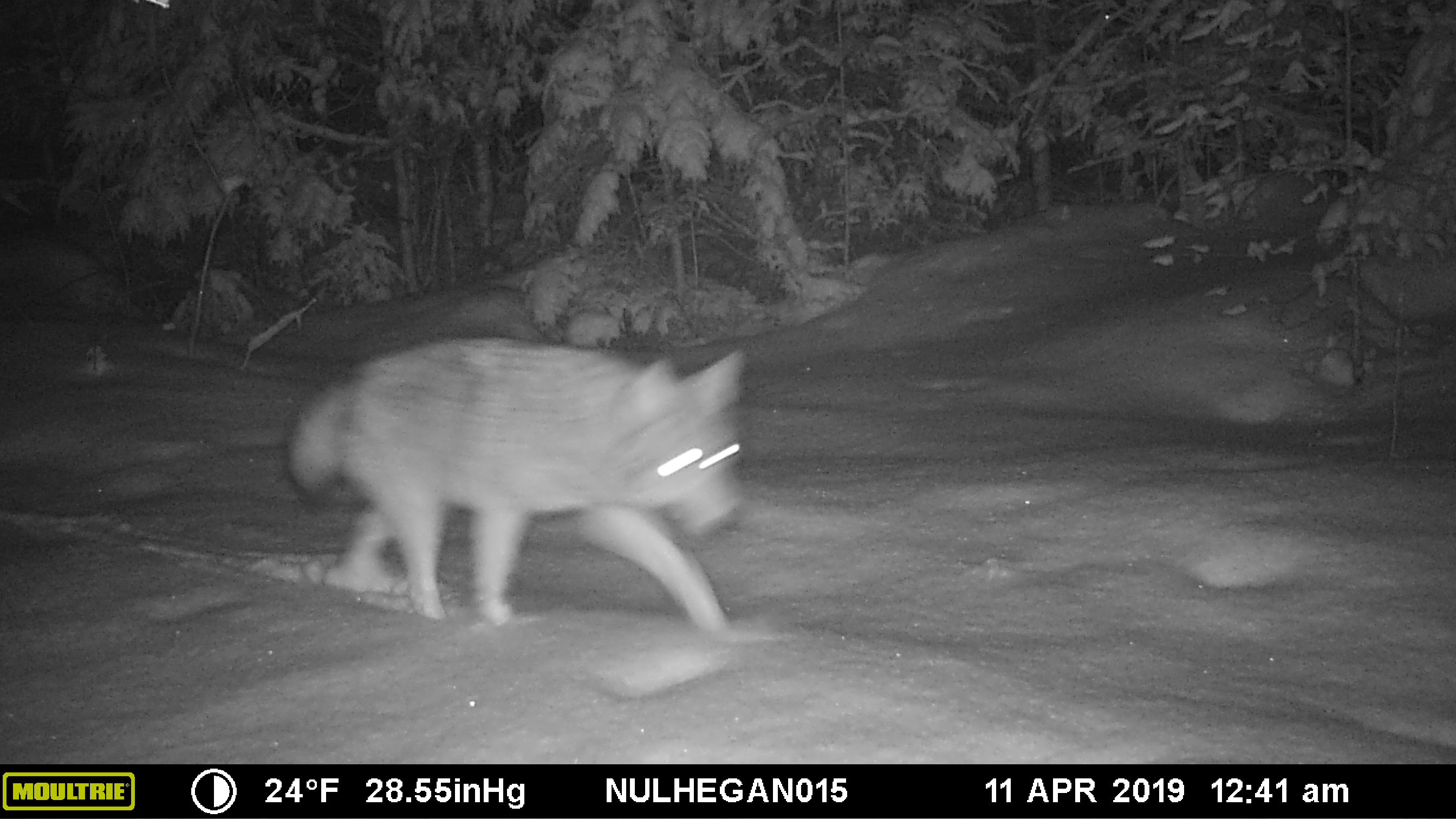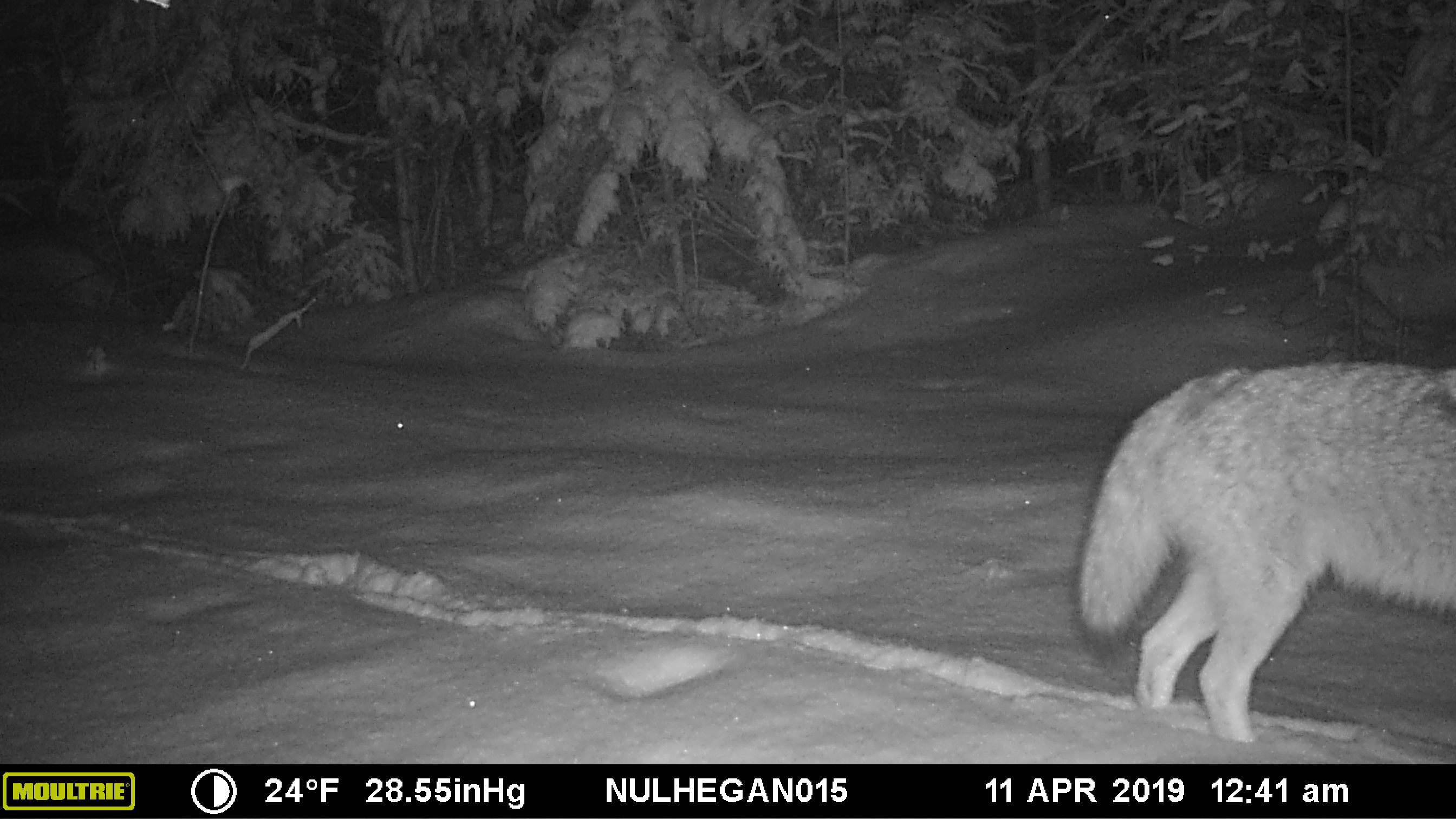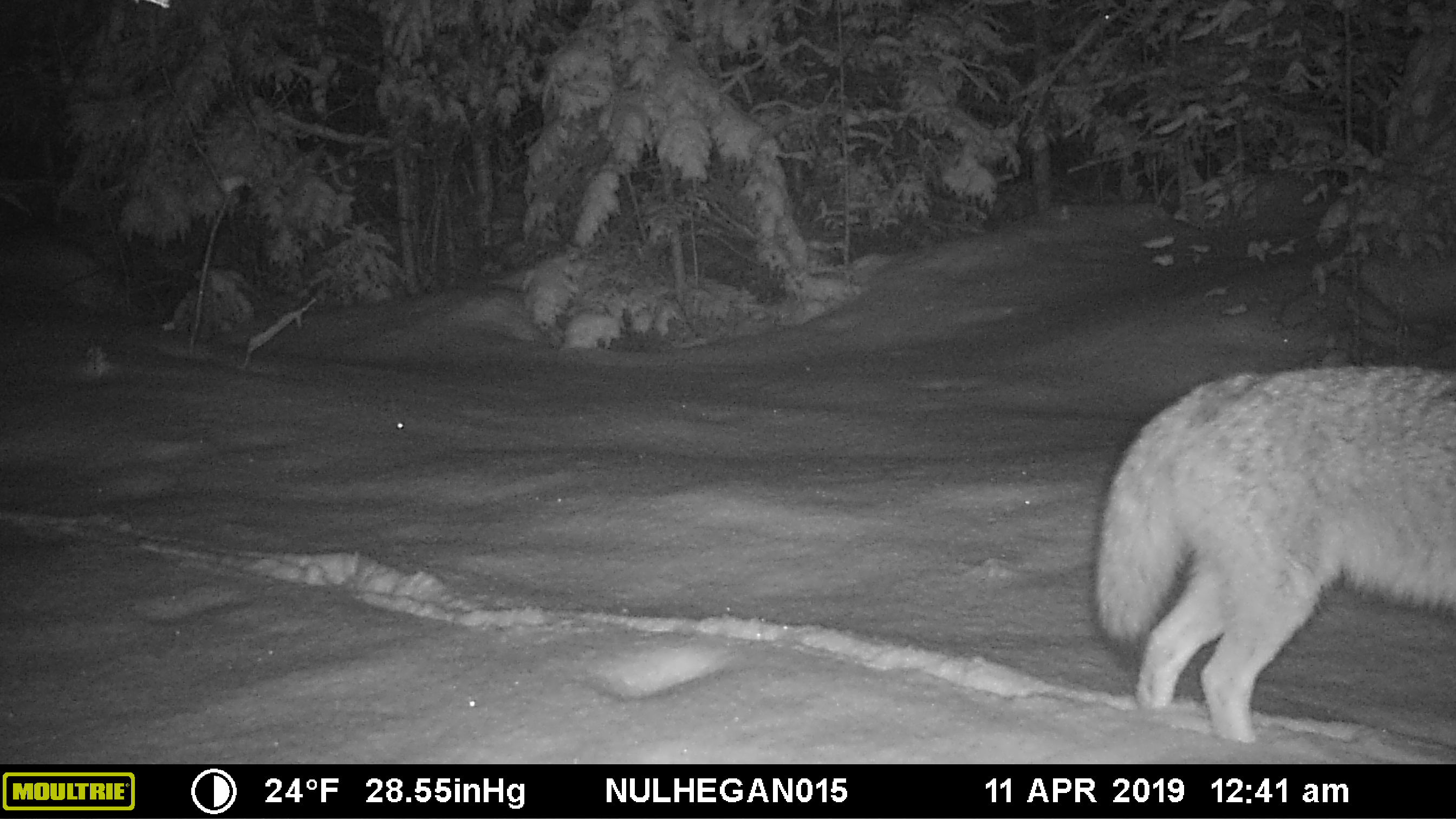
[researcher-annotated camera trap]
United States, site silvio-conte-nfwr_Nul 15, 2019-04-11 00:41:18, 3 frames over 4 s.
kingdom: Animalia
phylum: Chordata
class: Mammalia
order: Carnivora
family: Canidae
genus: Canis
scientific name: Canis latrans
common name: coyote